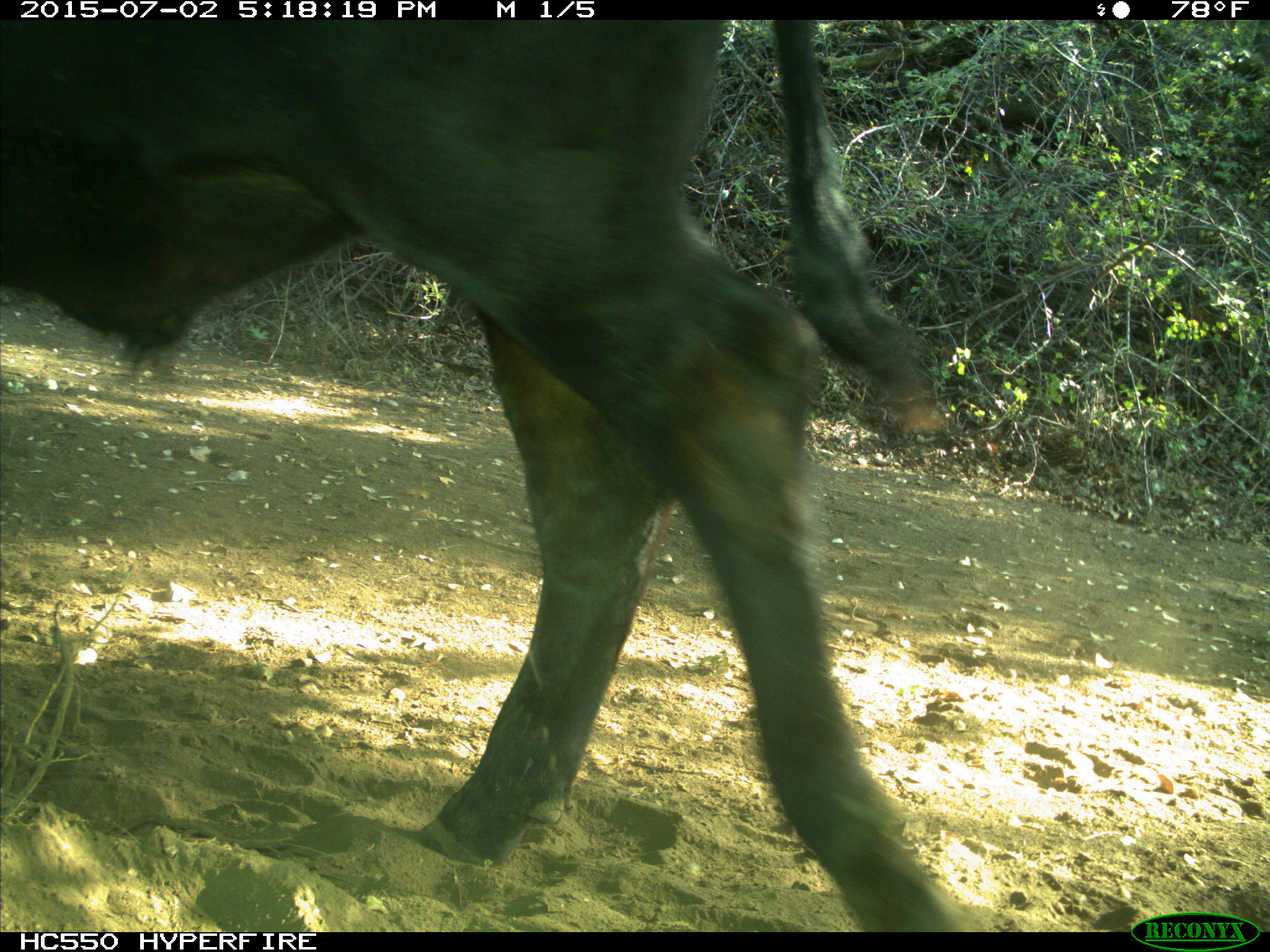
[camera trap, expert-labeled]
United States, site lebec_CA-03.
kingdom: Animalia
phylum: Chordata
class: Mammalia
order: Artiodactyla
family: Bovidae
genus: Bos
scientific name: Bos taurus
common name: domestic cow